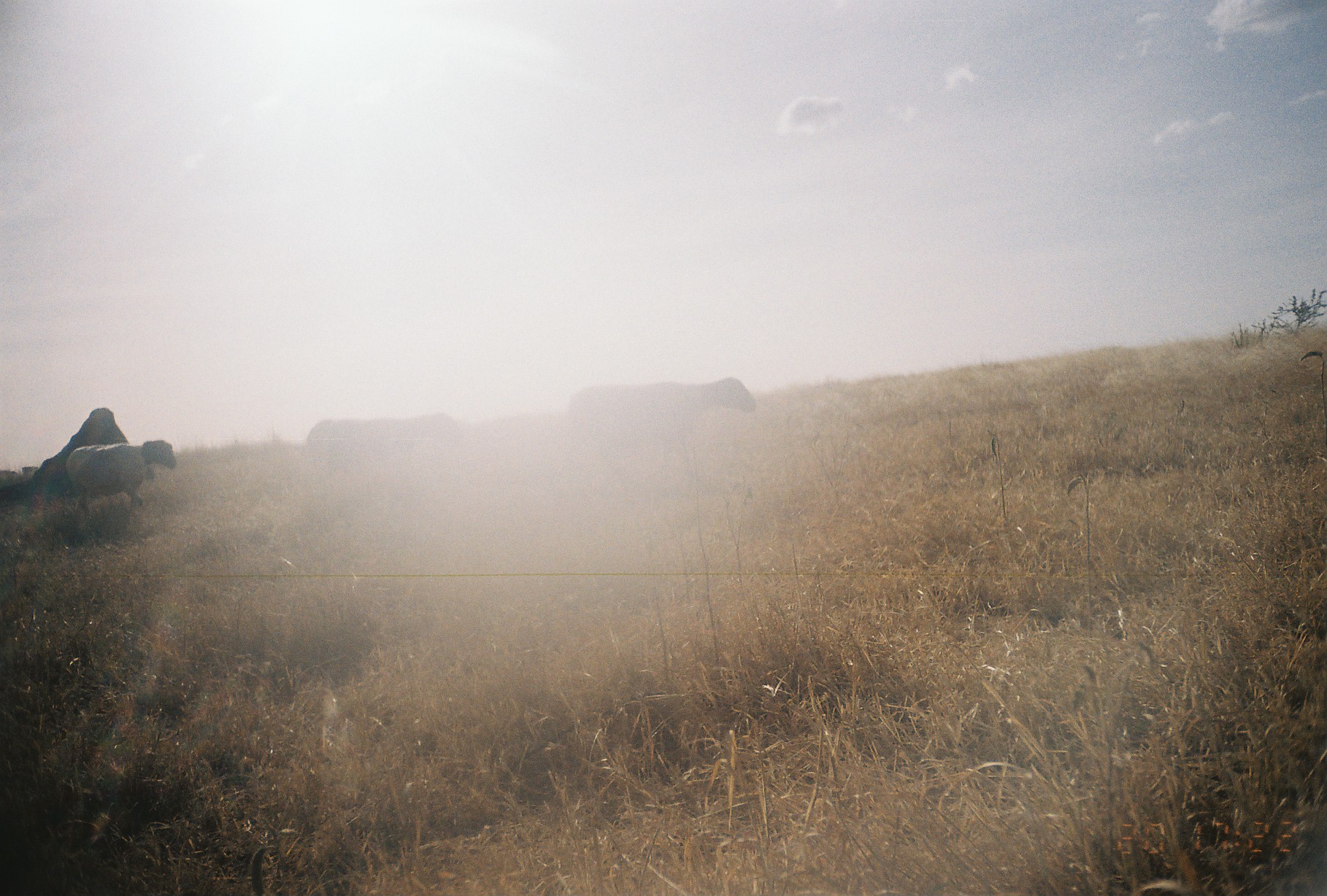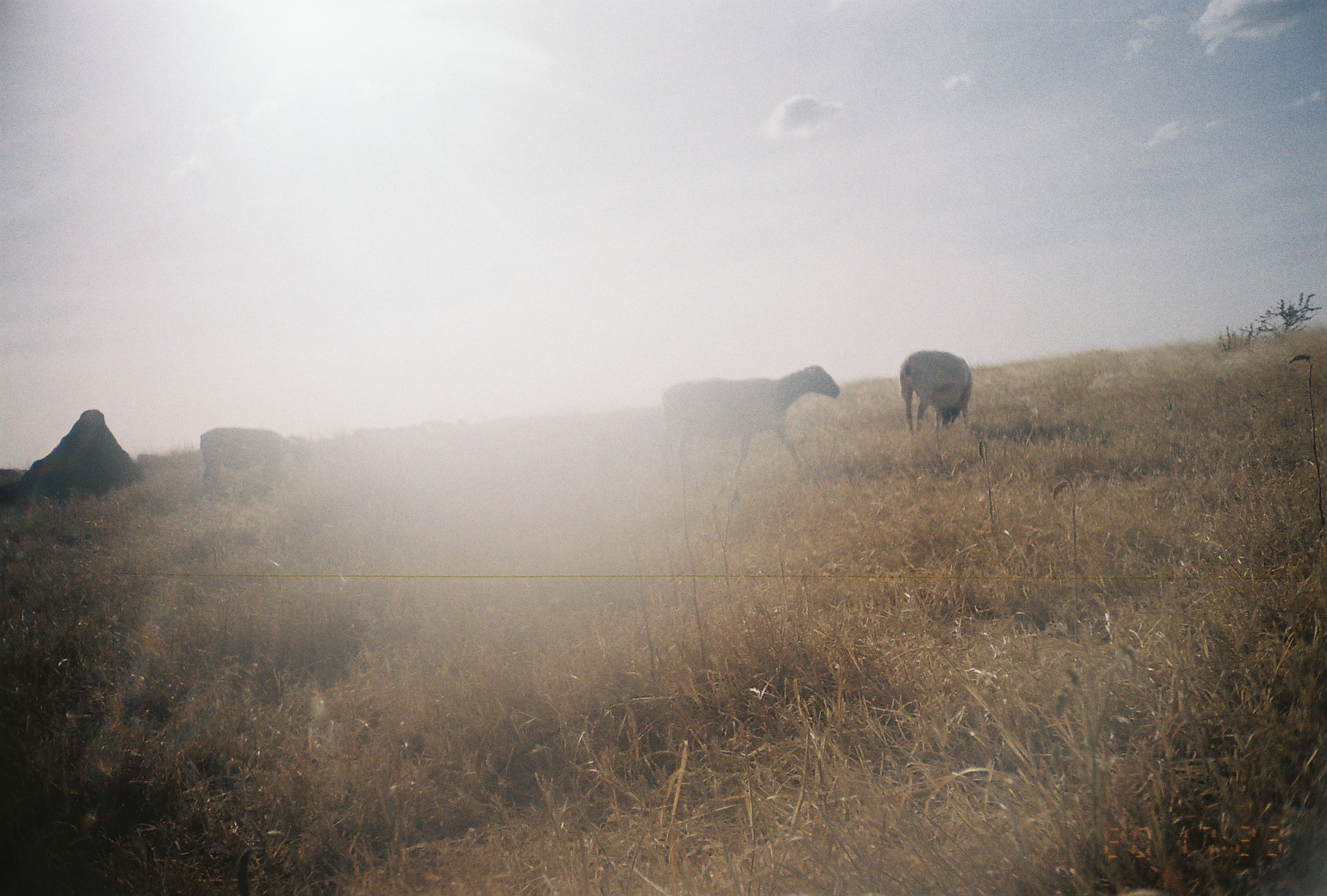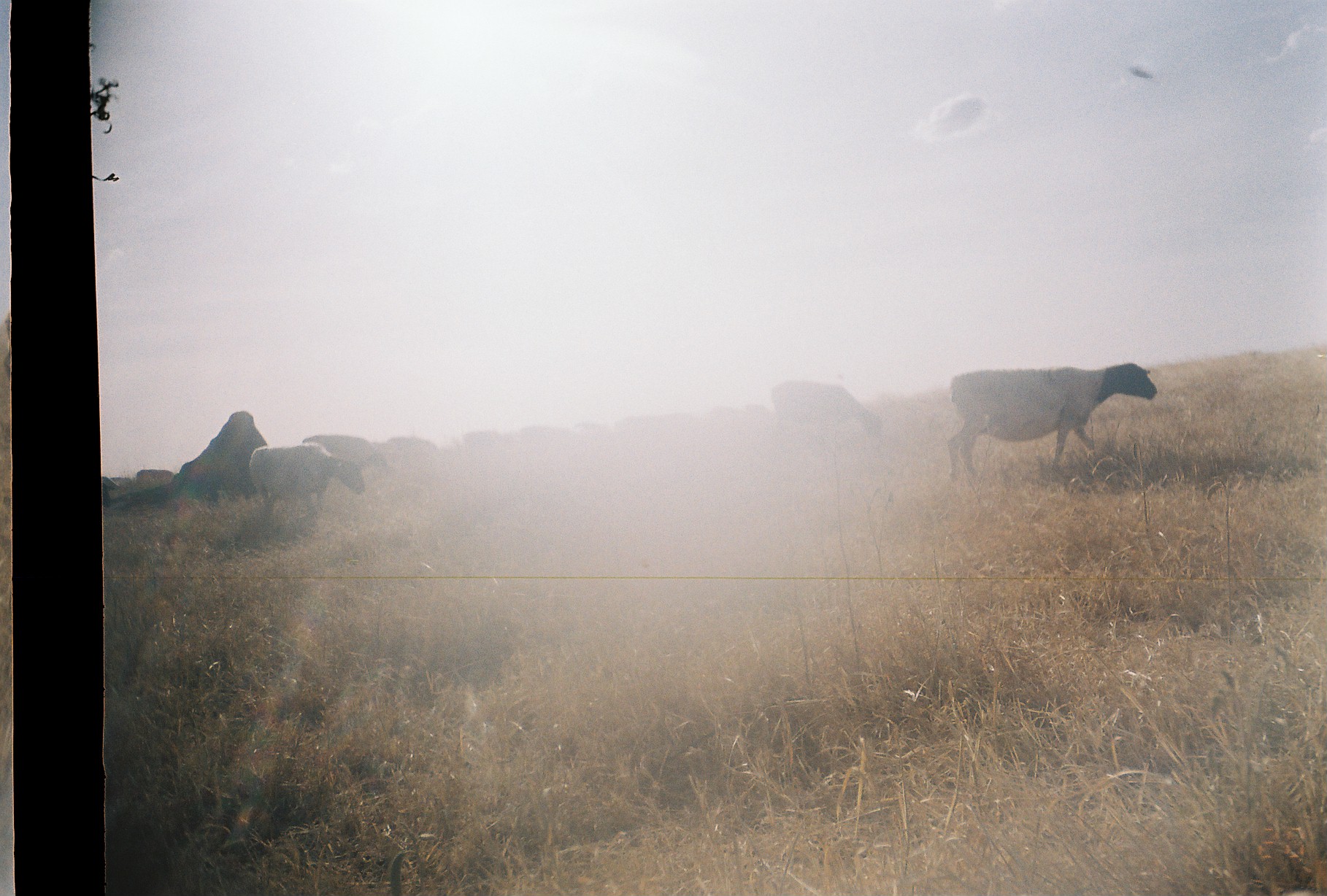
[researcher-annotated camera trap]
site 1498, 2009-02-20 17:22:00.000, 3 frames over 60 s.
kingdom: Animalia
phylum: Chordata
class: Mammalia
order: Artiodactyla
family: Bovidae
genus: Ovis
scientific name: Ovis aries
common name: domestic sheep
Ovis aries (domestic sheep), count 3.